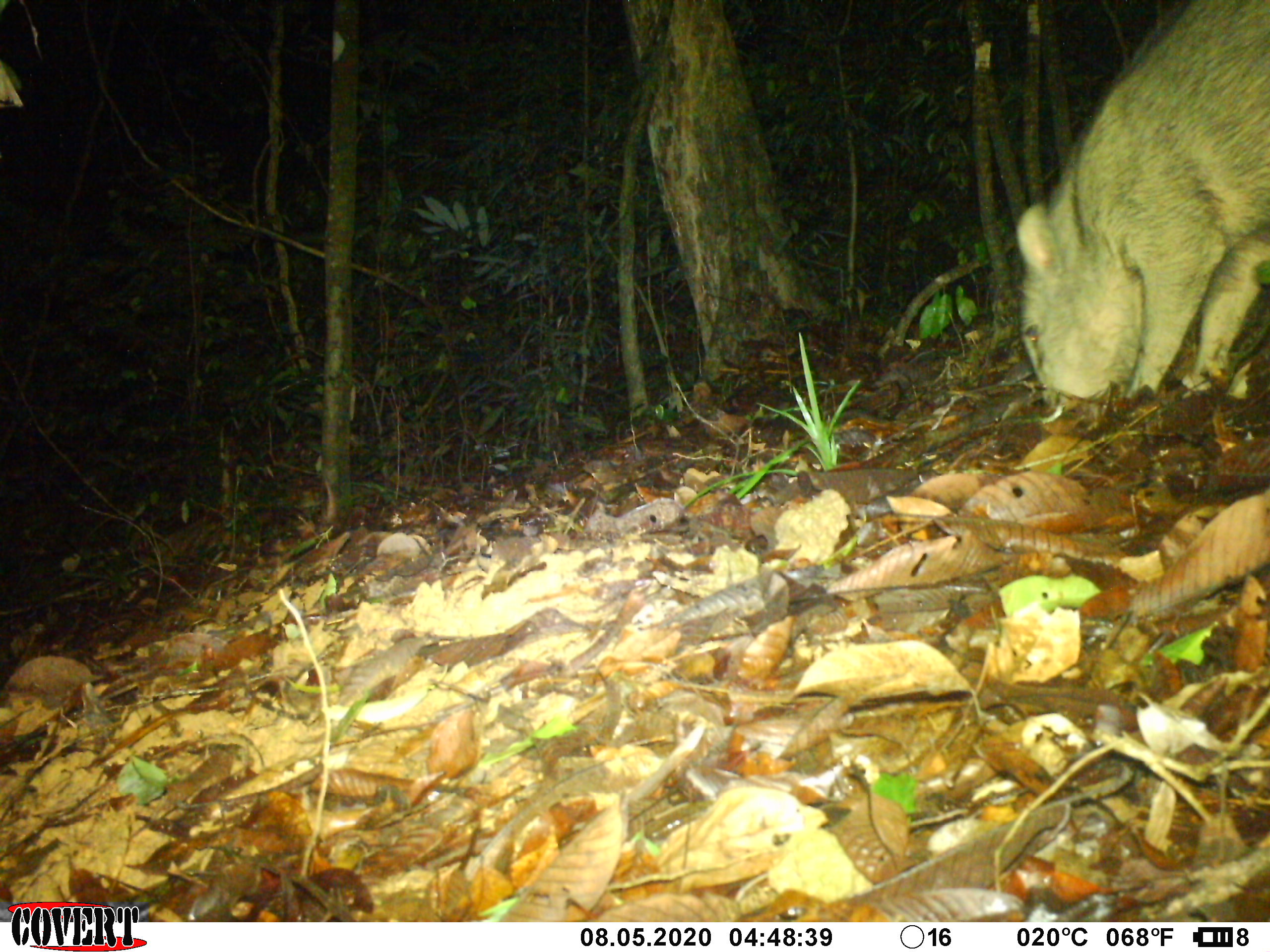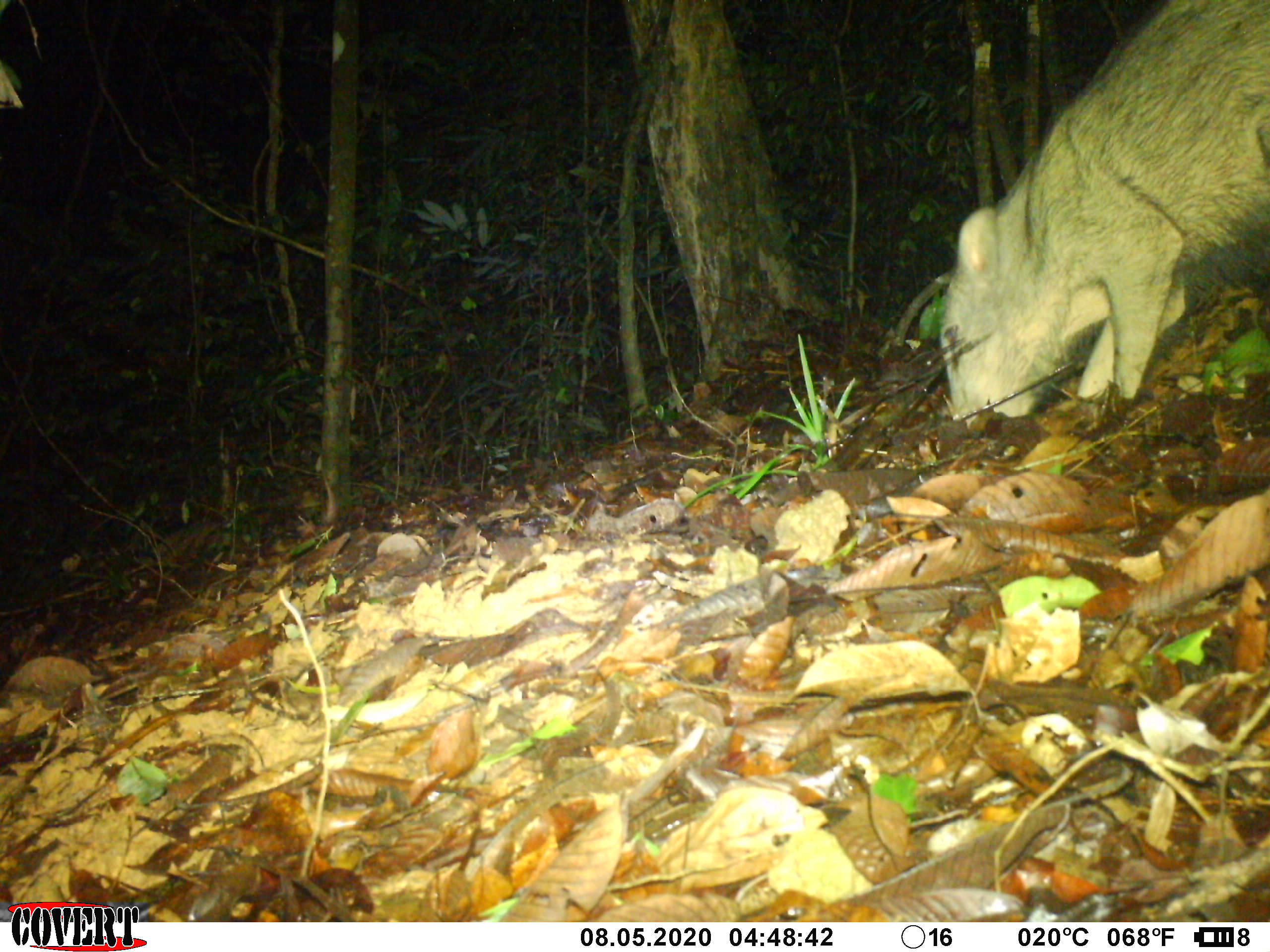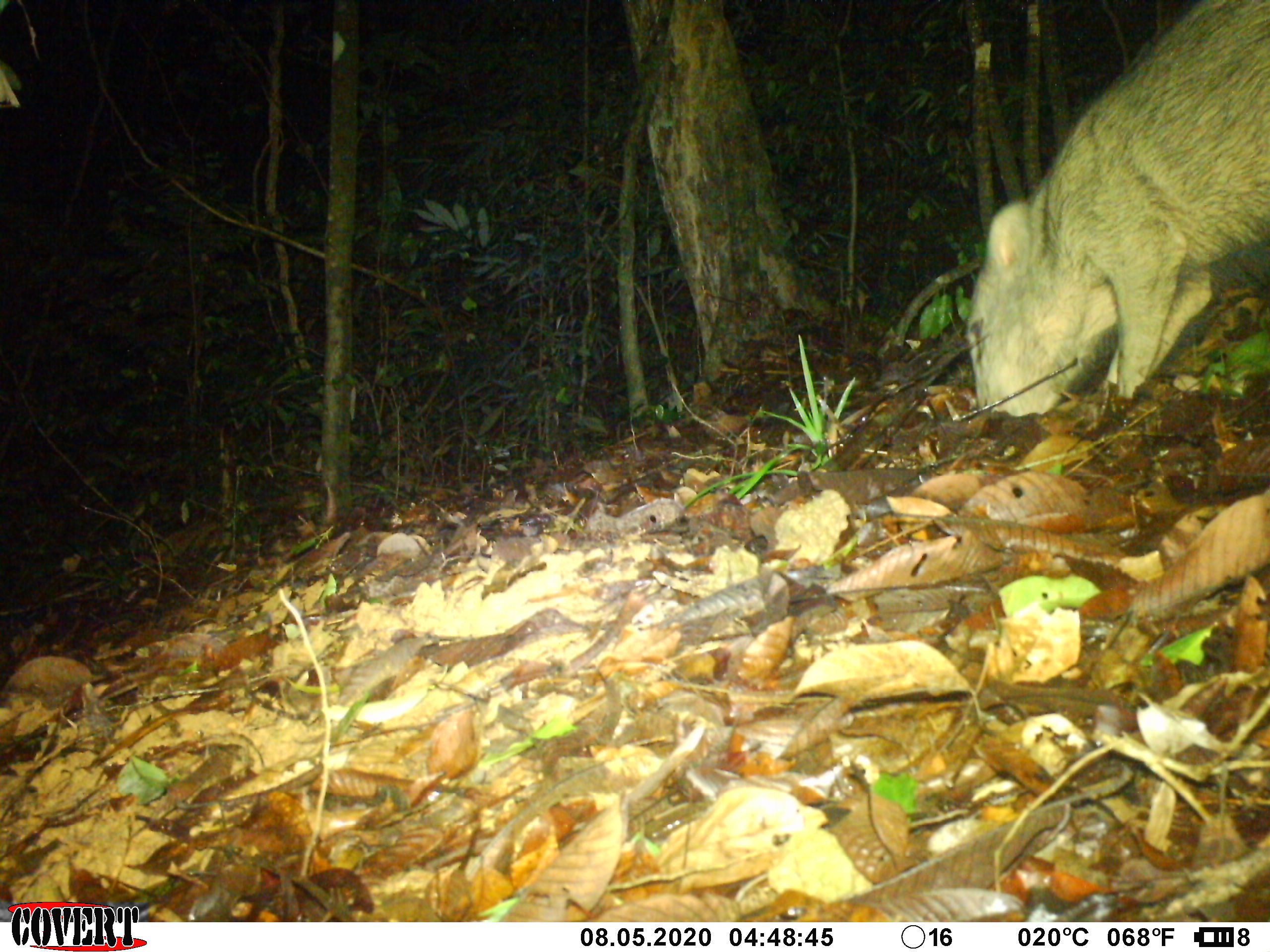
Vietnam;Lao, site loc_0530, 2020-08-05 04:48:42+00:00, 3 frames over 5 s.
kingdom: Animalia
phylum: Chordata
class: Mammalia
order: Artiodactyla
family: Suidae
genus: Sus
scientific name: Sus scrofa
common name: eurasian wild pig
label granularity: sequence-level